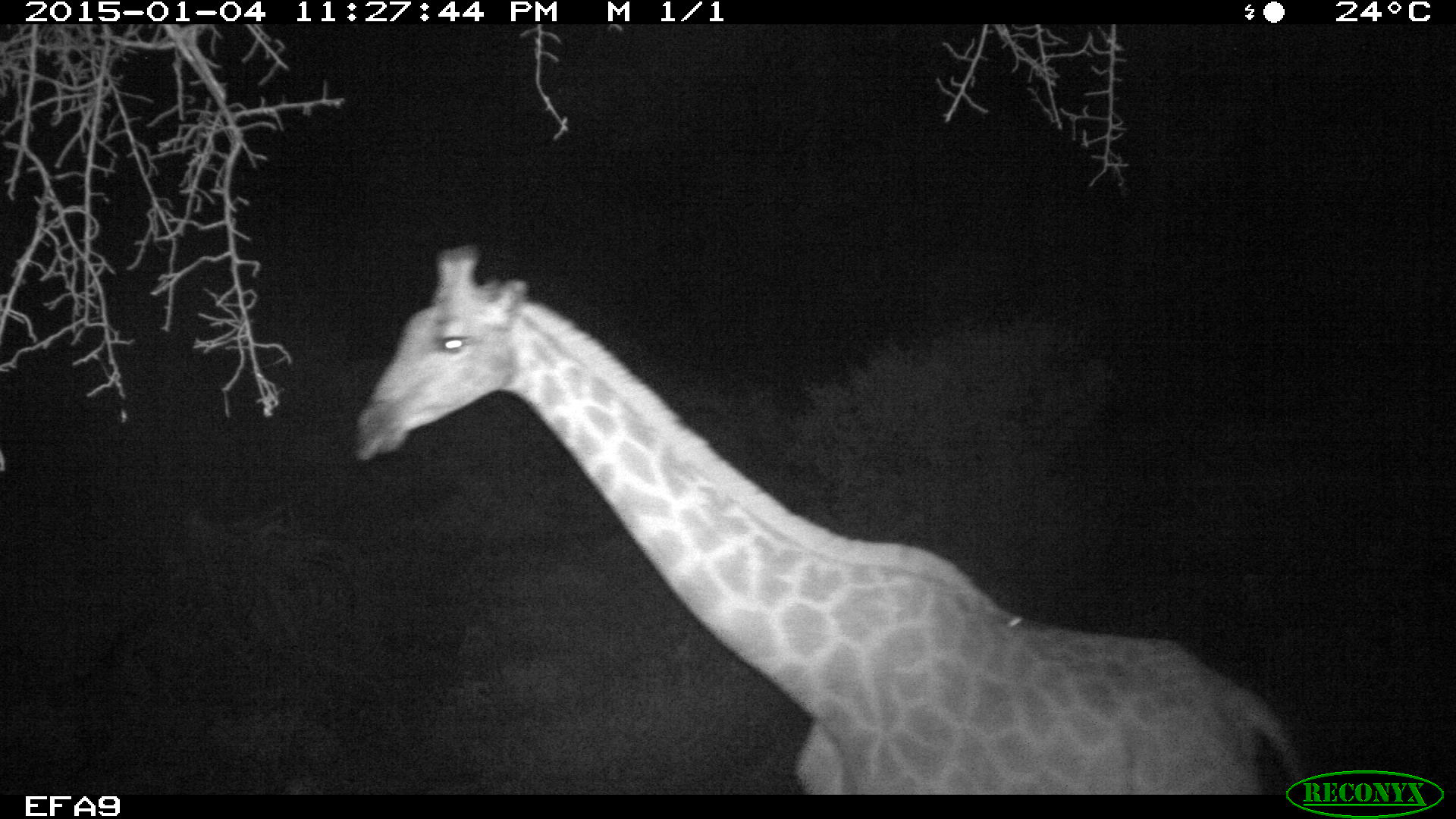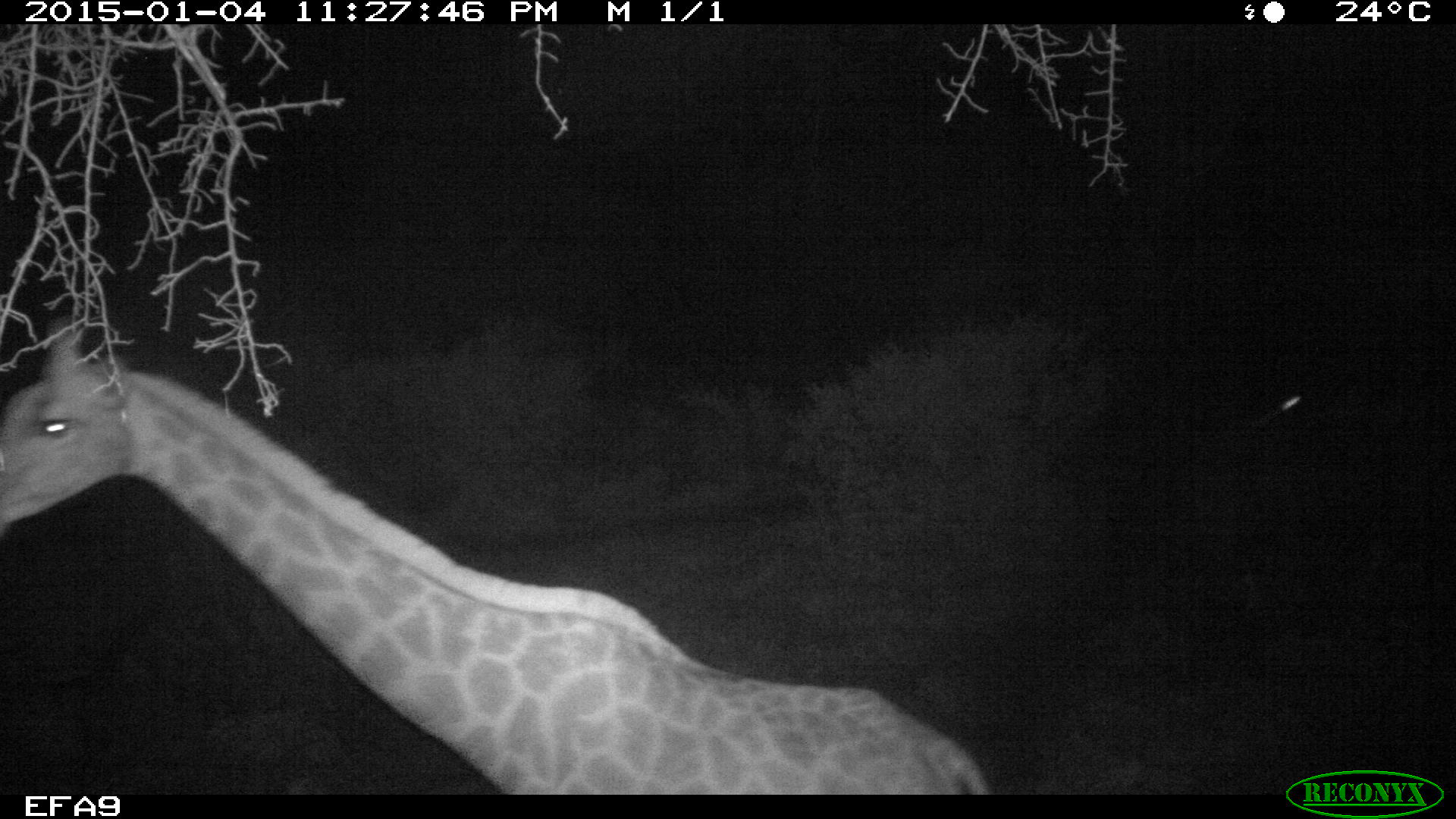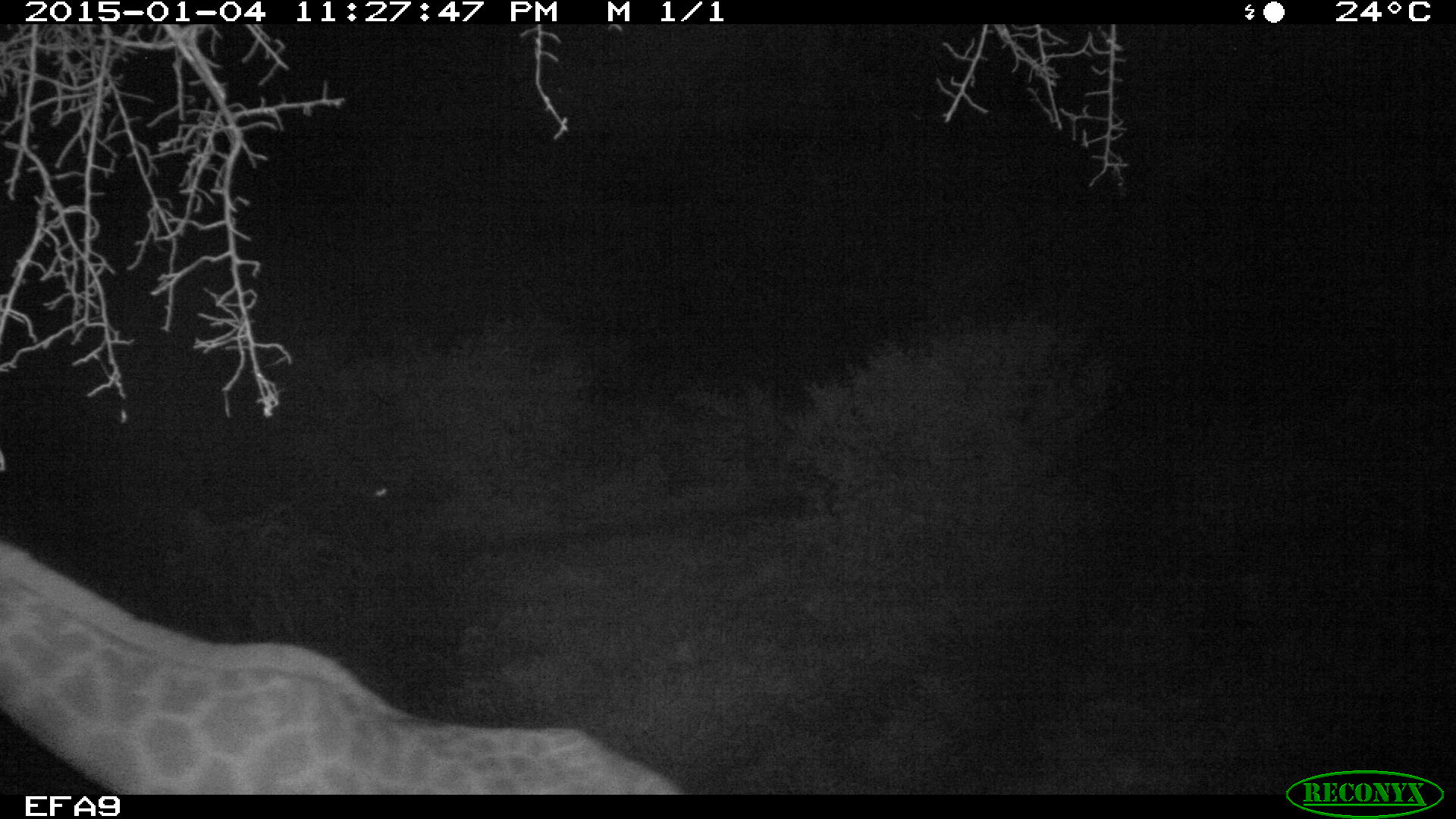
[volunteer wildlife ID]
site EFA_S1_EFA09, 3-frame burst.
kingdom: Animalia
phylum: Chordata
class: Mammalia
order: Artiodactyla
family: Giraffidae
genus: Giraffa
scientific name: Giraffa camelopardalis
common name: giraffe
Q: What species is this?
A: Giraffe (Giraffa camelopardalis).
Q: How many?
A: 1.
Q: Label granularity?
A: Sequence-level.